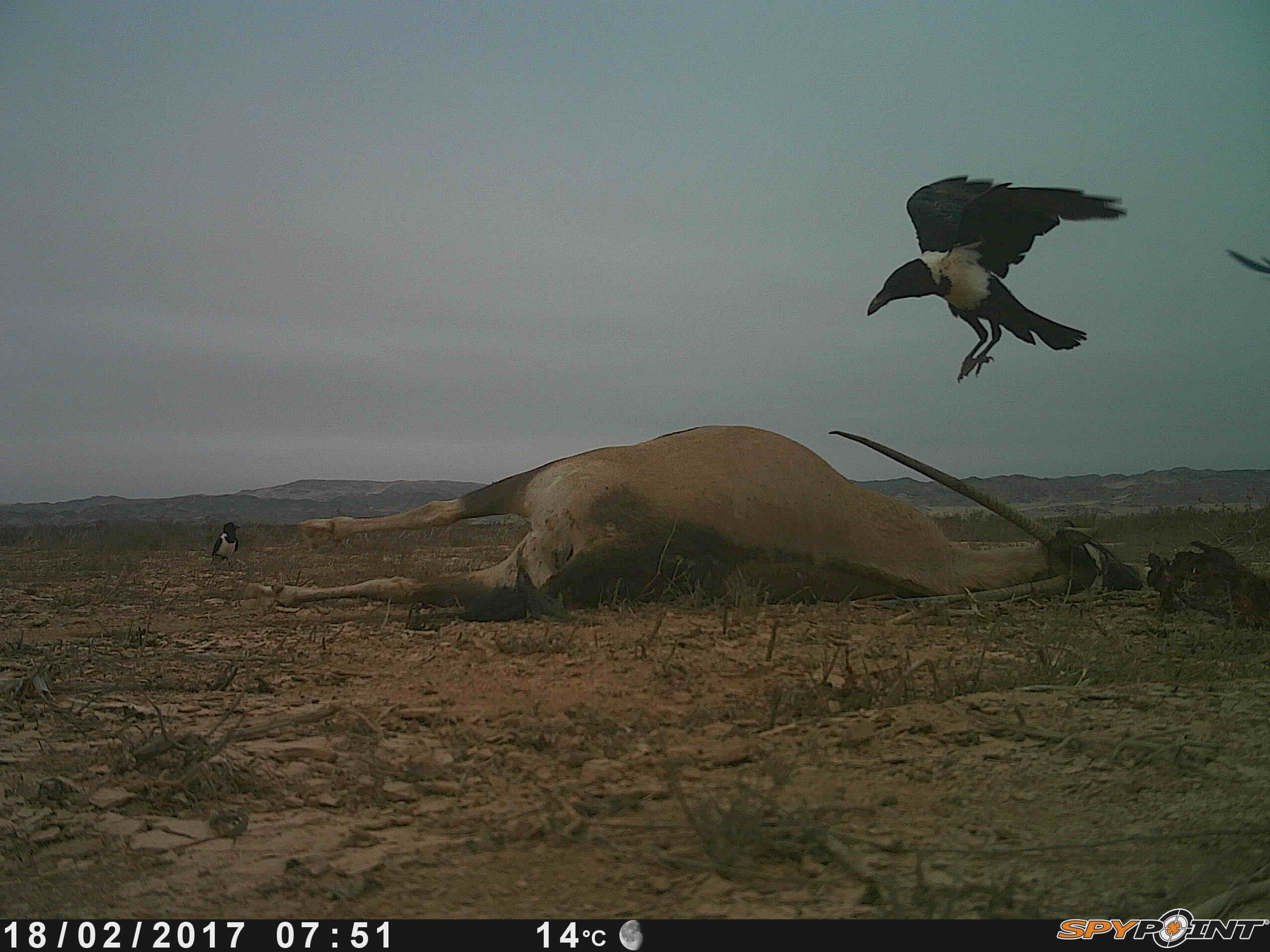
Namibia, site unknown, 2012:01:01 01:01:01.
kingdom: Animalia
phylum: Chordata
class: Aves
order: Passeriformes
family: Corvidae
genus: Corvus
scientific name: Corvus albus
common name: pied crow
Corvus albus (pied crow).